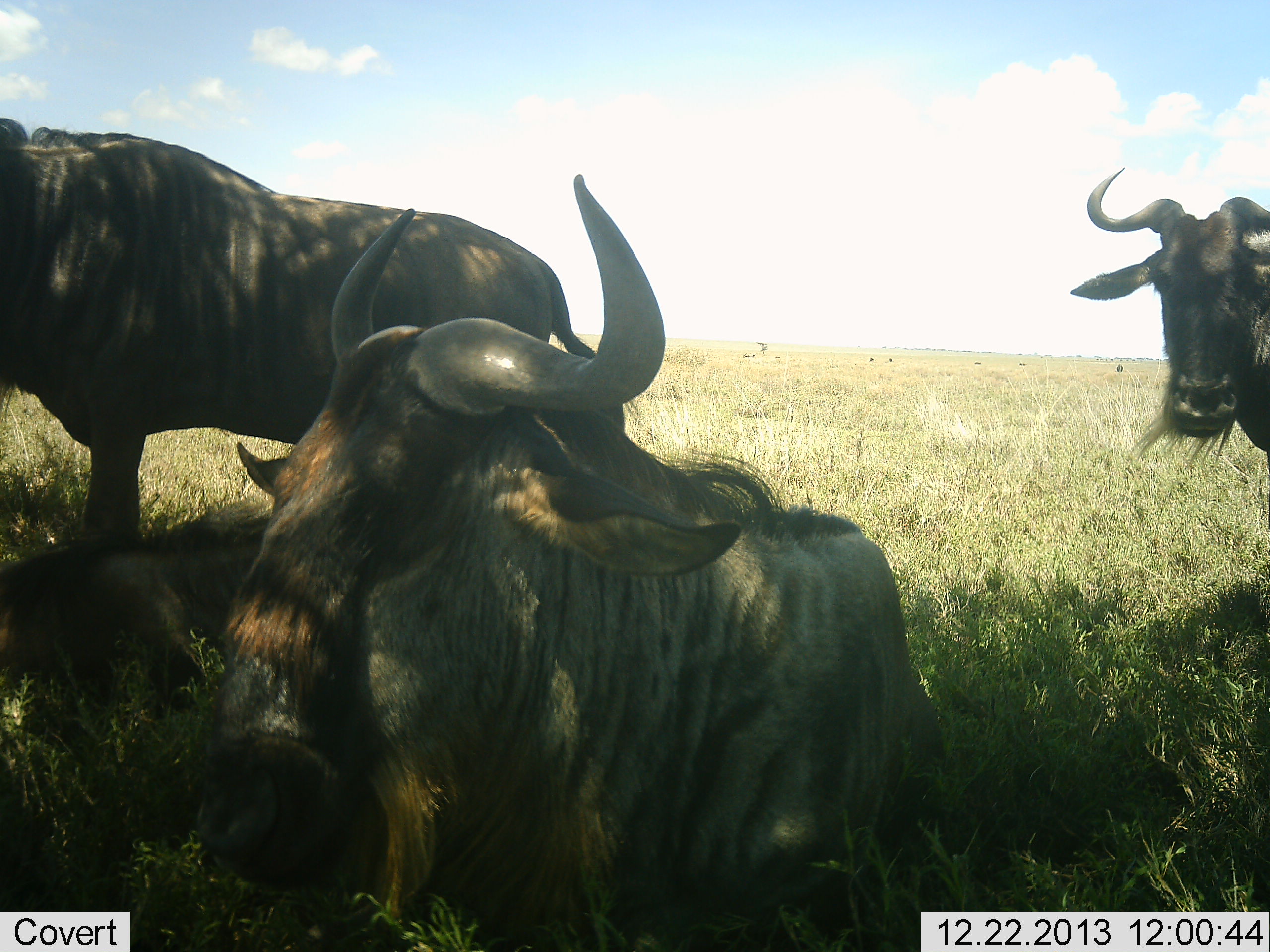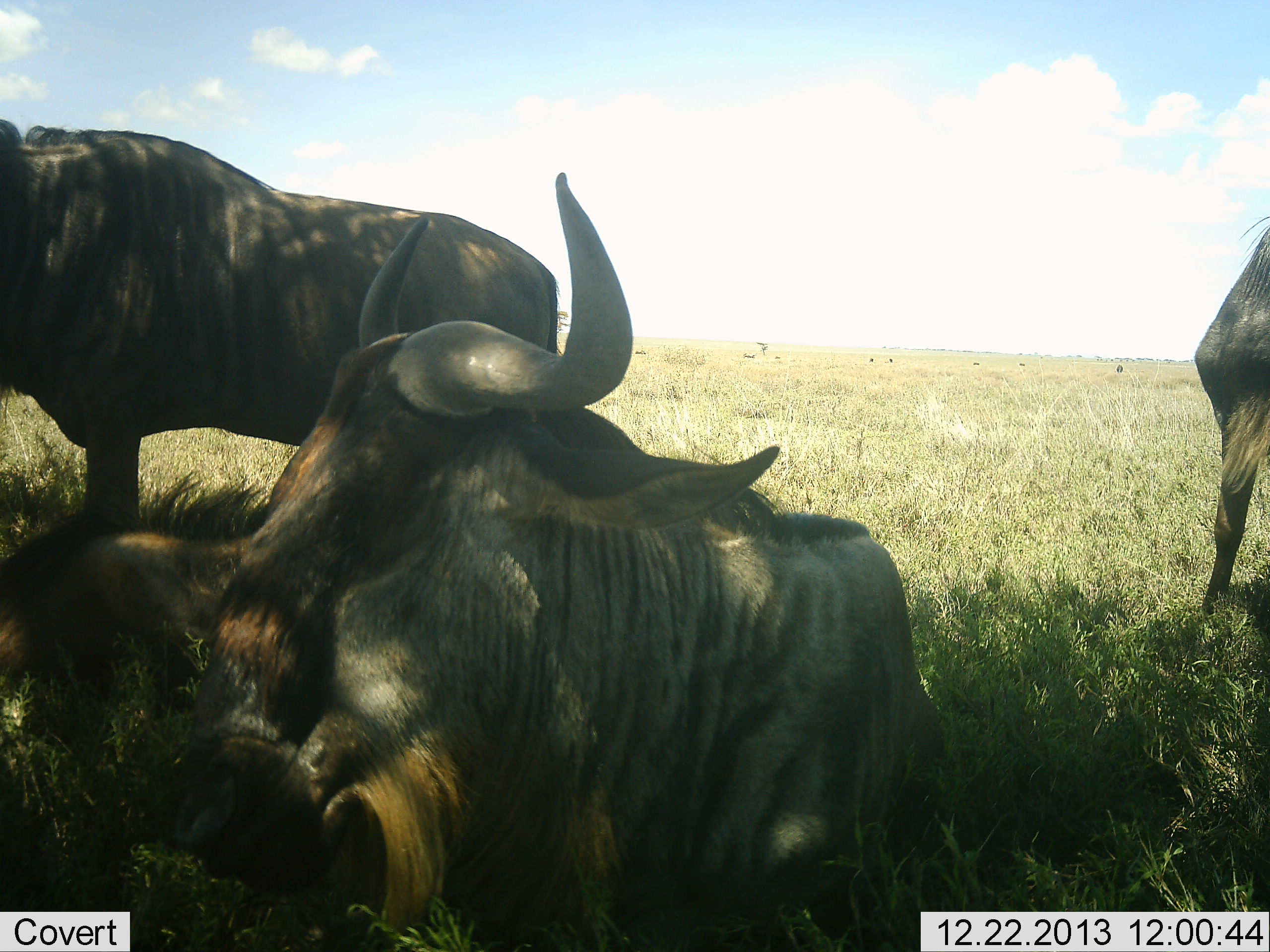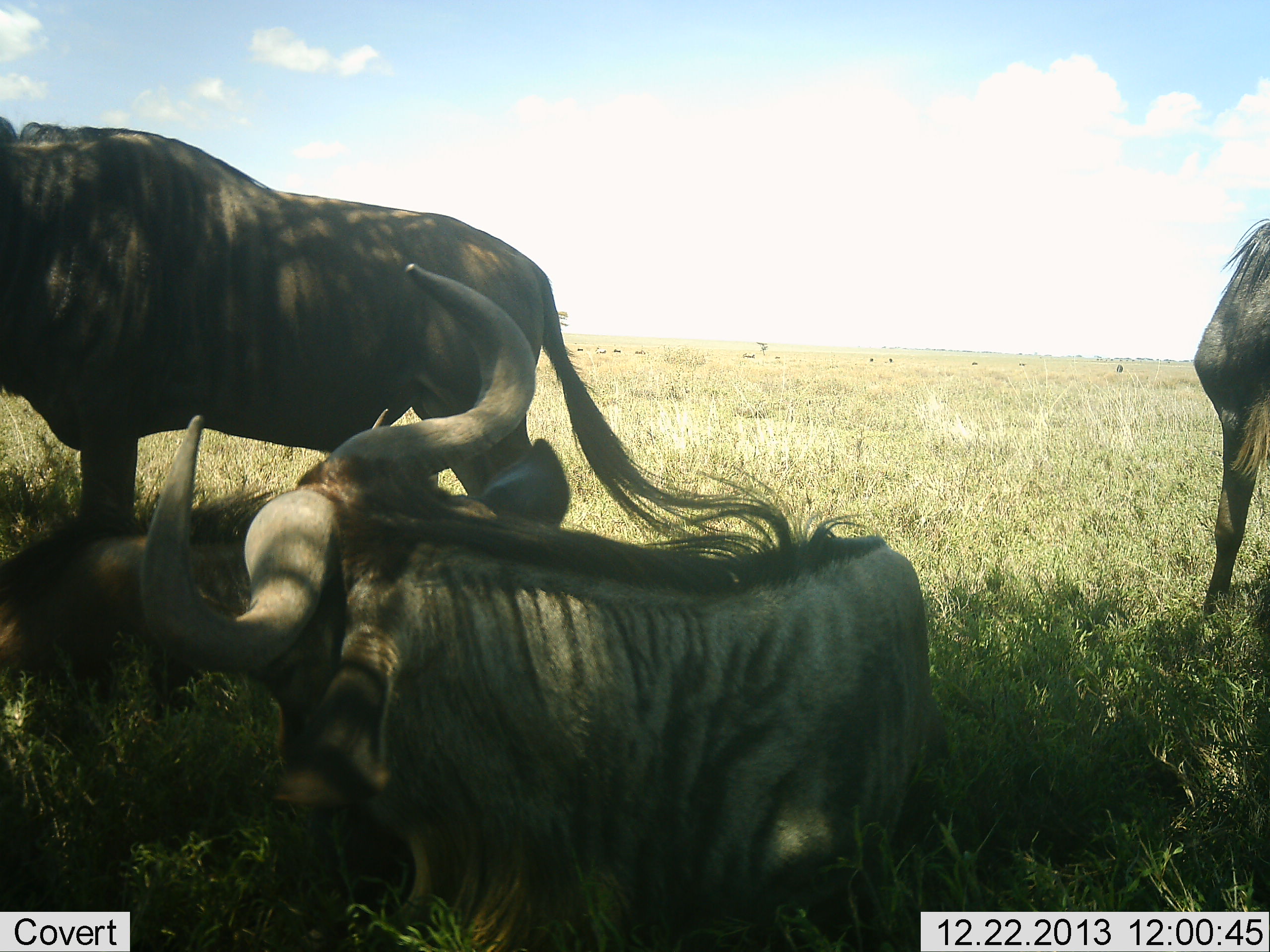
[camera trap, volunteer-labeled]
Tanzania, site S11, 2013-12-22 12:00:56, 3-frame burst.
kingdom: Animalia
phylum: Chordata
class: Mammalia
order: Artiodactyla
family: Bovidae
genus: Connochaetes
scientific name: Connochaetes taurinus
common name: blue wildebeest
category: wildebeest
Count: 4.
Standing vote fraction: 70%.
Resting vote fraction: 100%.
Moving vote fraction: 10%.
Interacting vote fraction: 0%.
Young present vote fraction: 30%.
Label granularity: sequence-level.